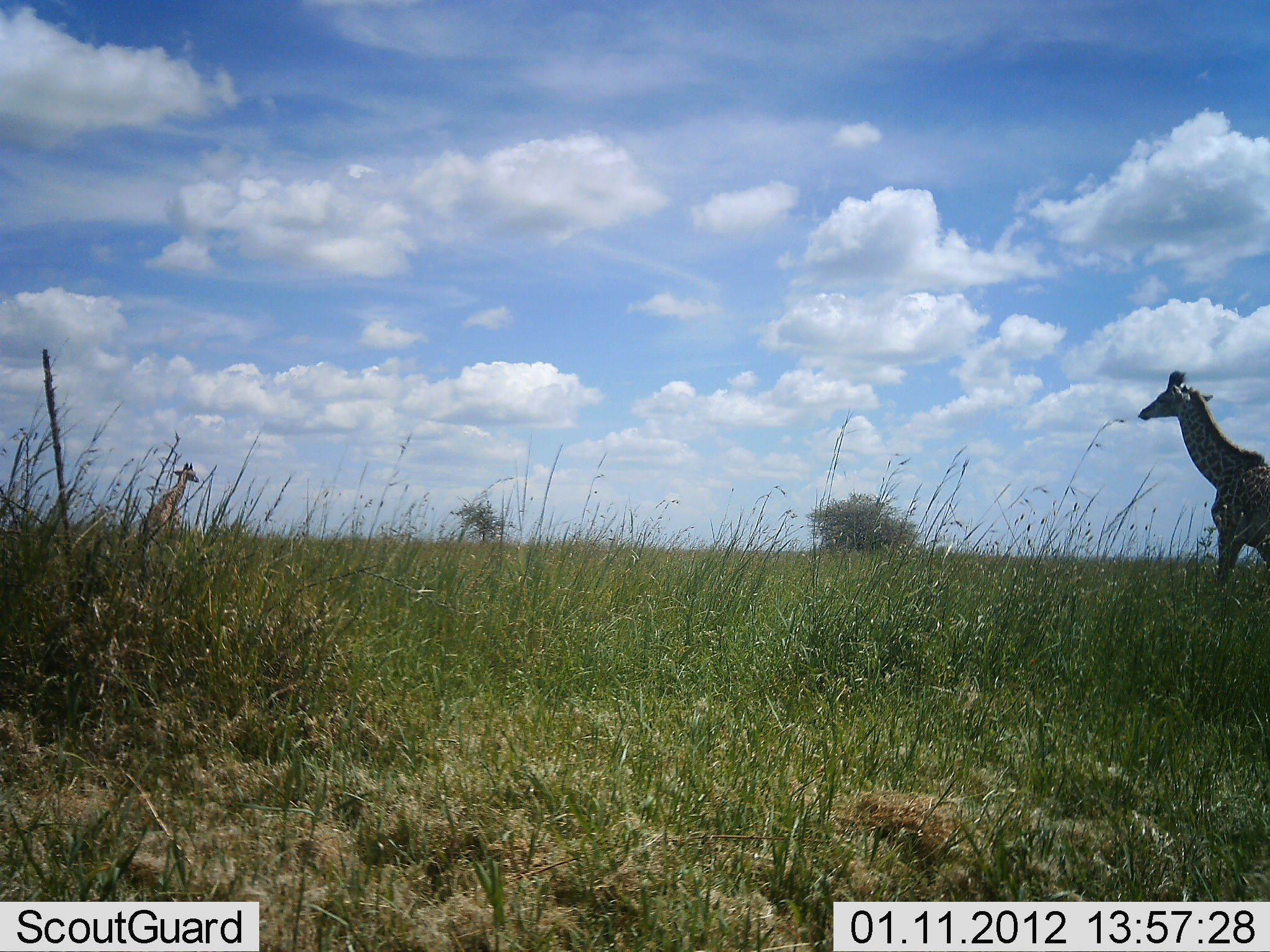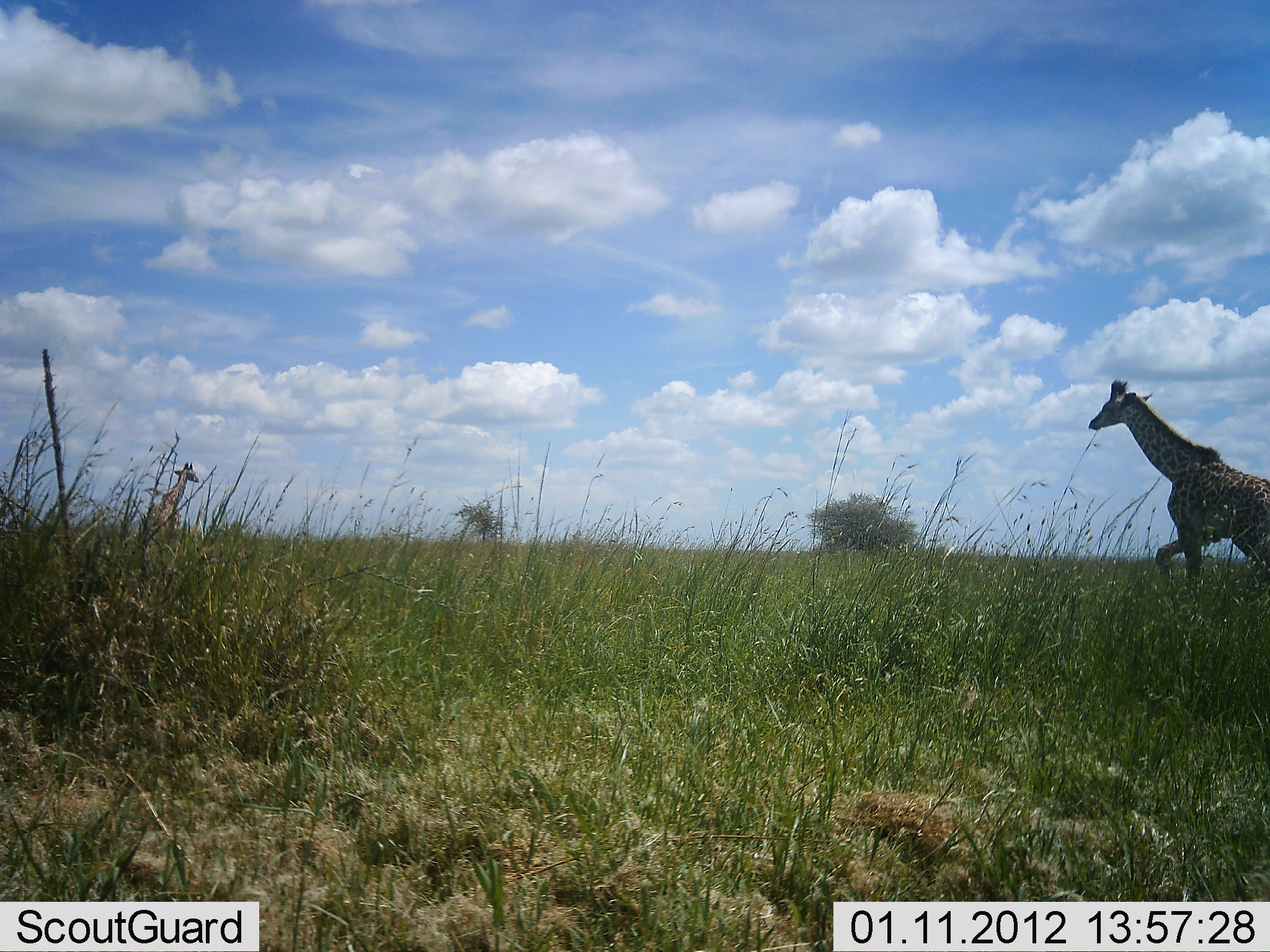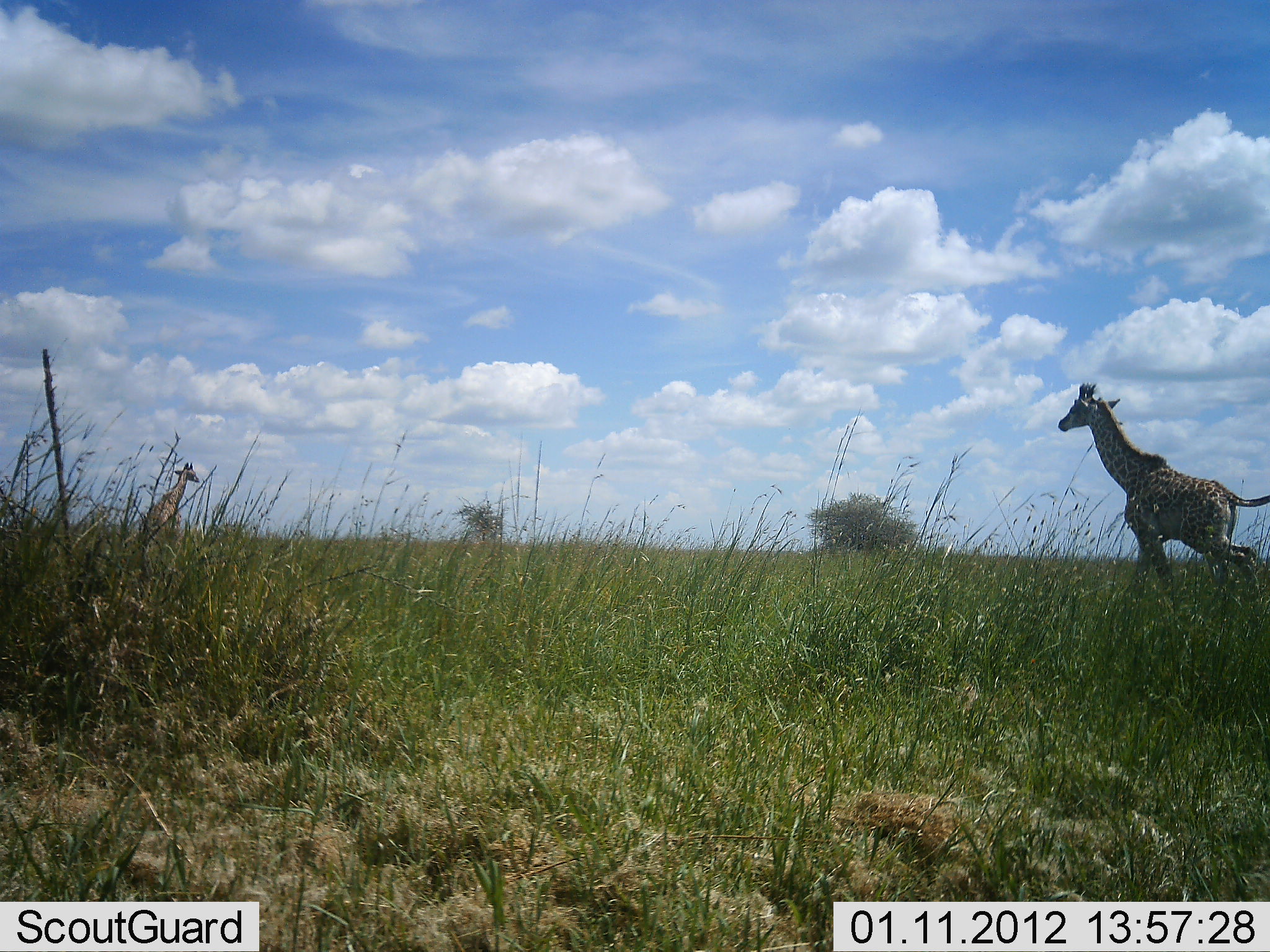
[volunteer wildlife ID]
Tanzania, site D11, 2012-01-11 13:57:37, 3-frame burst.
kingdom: Animalia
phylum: Chordata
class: Mammalia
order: Artiodactyla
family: Giraffidae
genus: Giraffa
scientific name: Giraffa camelopardalis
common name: giraffe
Giraffe (Giraffa camelopardalis), count 2. Behavior (volunteer vote fractions): standing 55%, resting 0%, moving 100%, interacting 0%. Young present (vote fraction): 0%. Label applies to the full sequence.